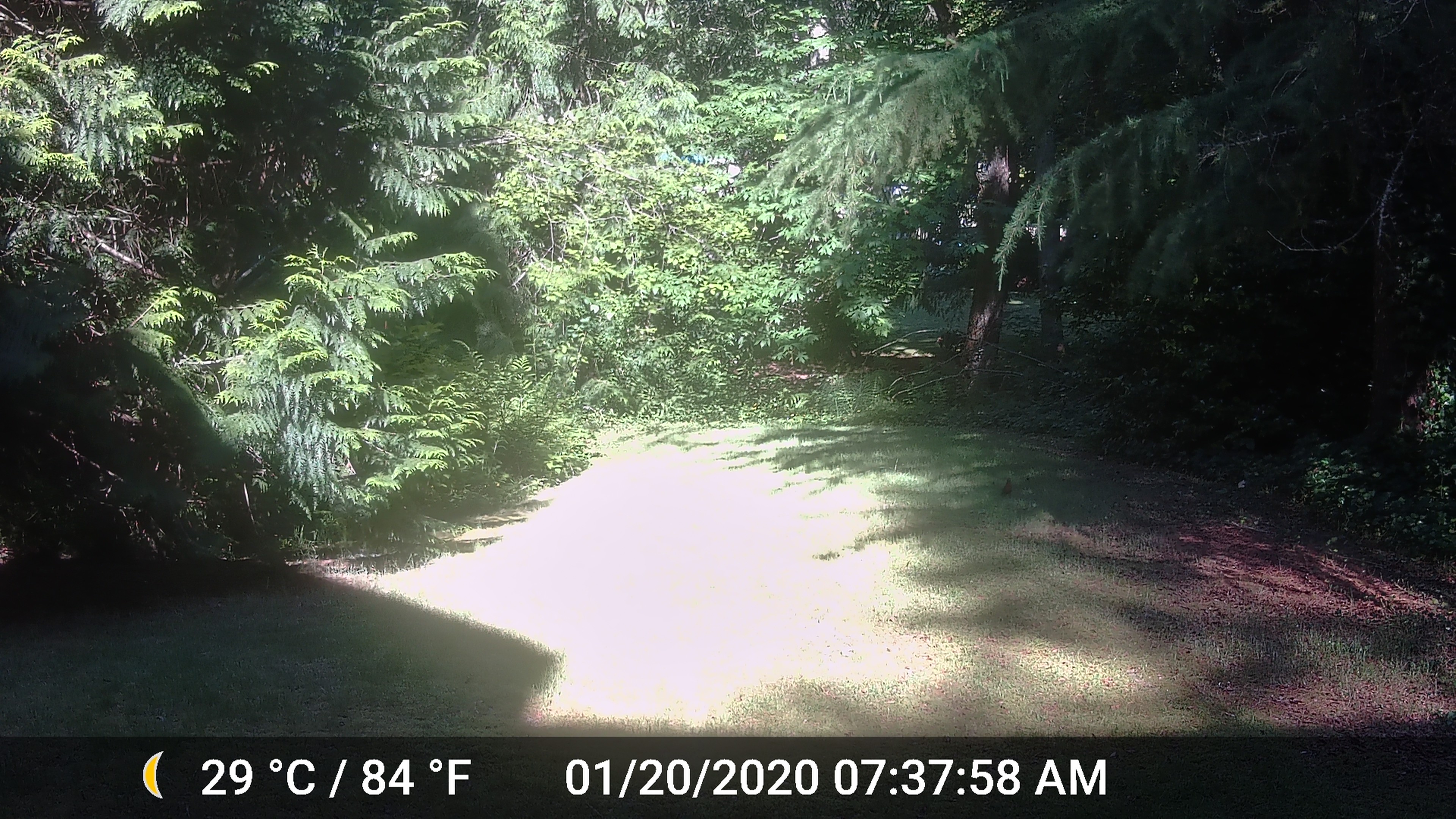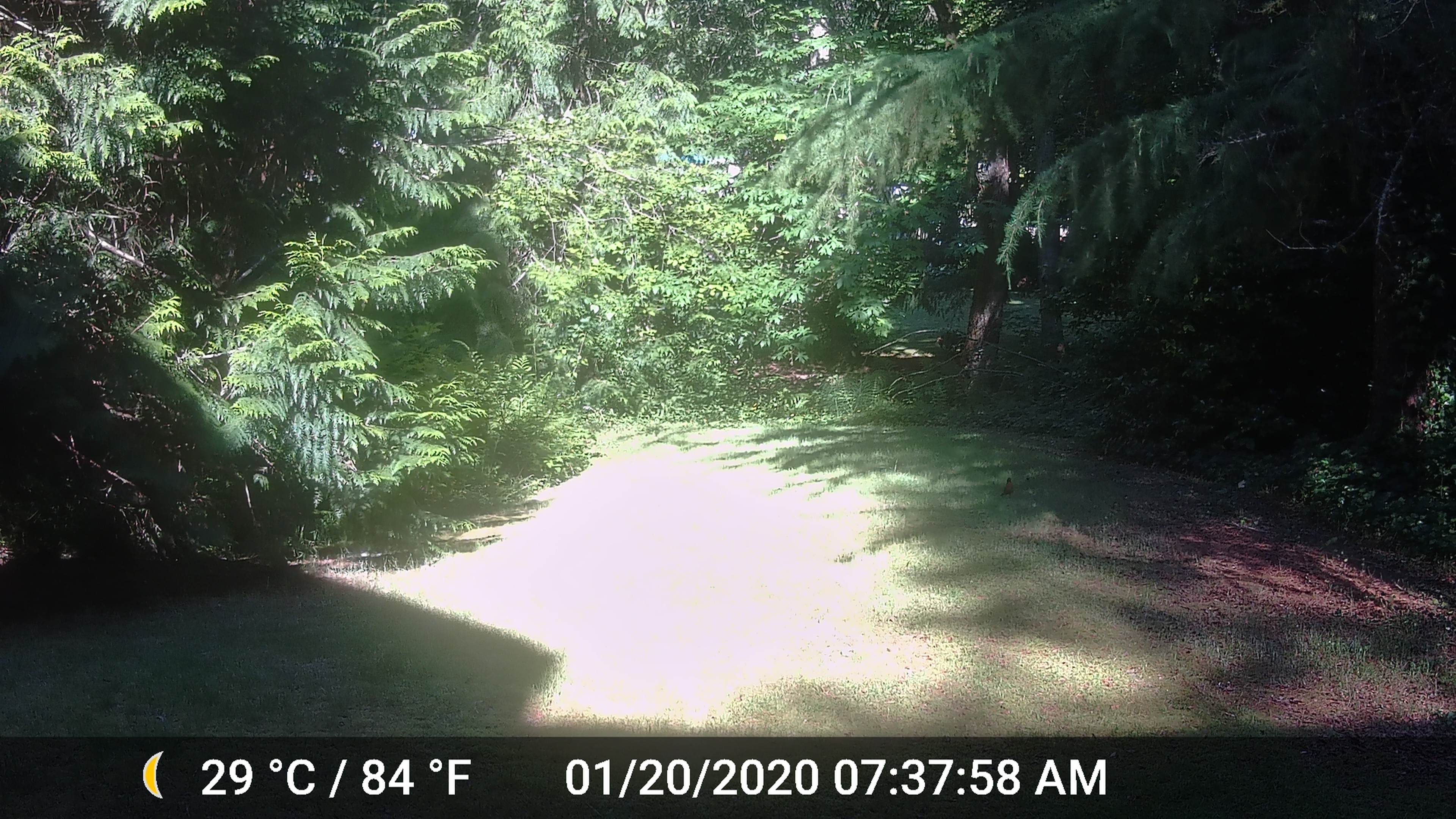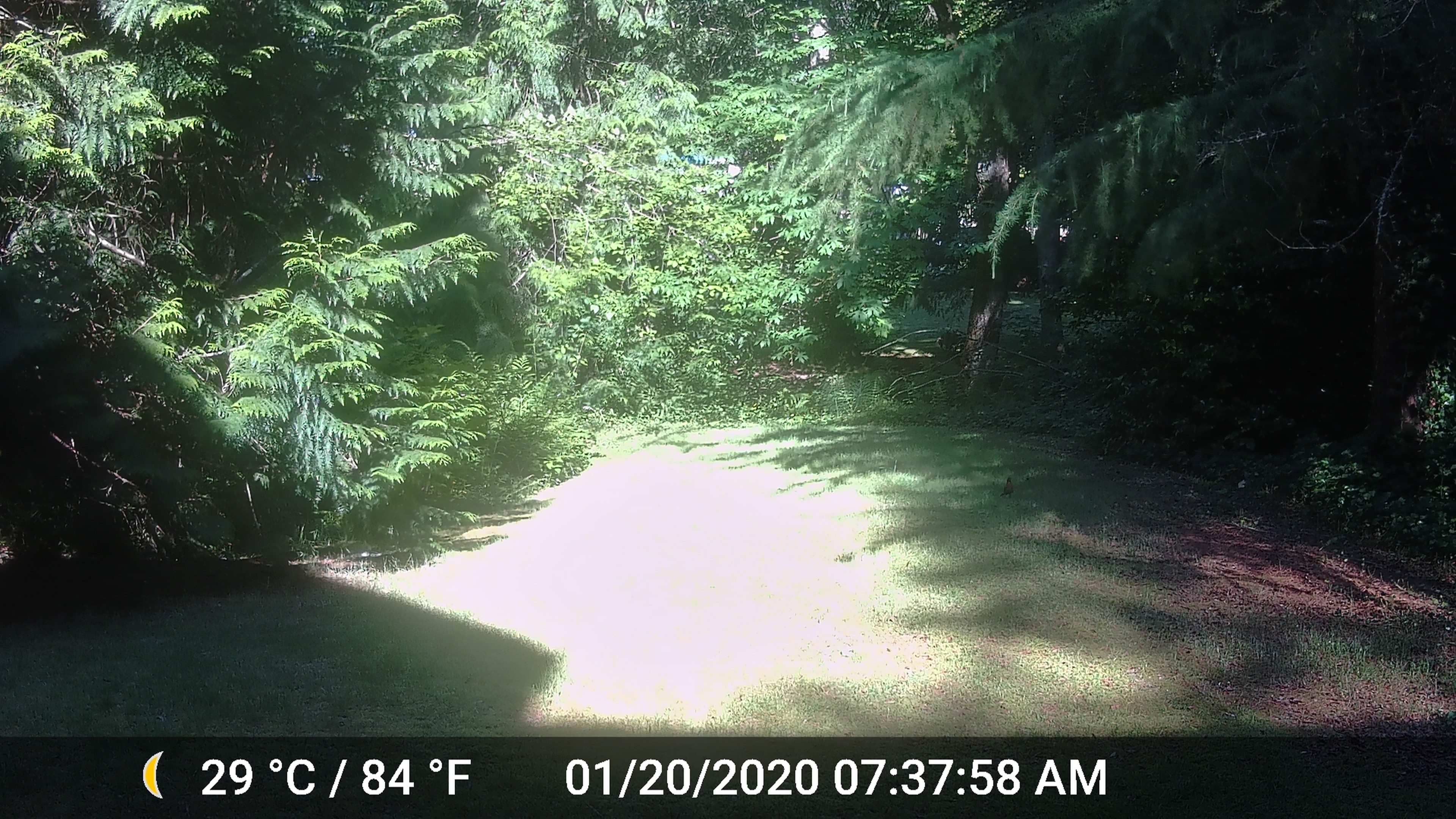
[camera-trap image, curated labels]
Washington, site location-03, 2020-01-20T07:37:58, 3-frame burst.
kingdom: Animalia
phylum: Chordata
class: Aves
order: Passeriformes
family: Turdidae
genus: Turdus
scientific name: Turdus migratorius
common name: american robin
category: robin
Robin (american robin) (Turdus migratorius).